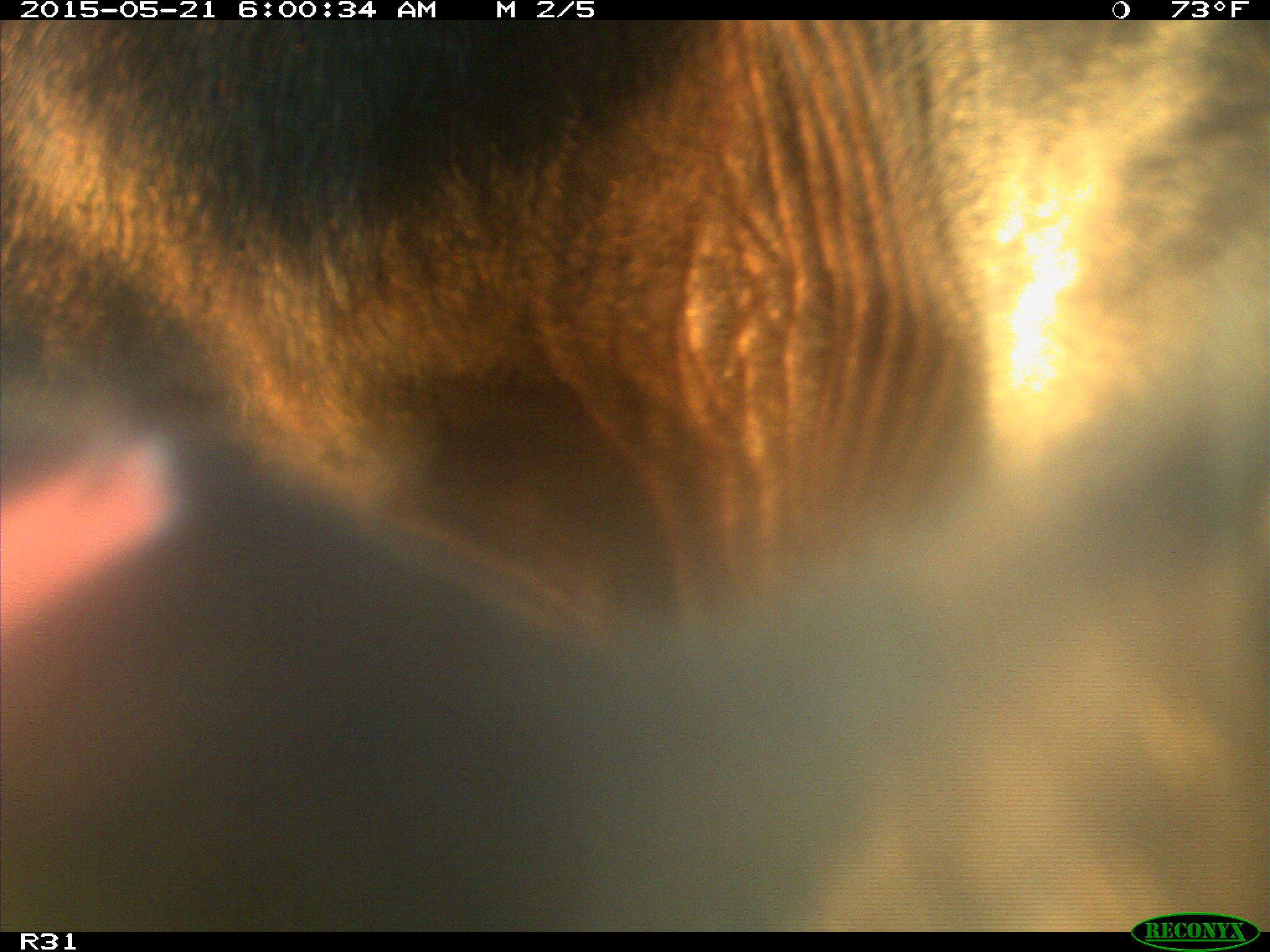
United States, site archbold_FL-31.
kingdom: Animalia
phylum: Chordata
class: Mammalia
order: Artiodactyla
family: Bovidae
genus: Bos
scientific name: Bos taurus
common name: domestic cow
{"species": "Bos taurus (domestic cow)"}